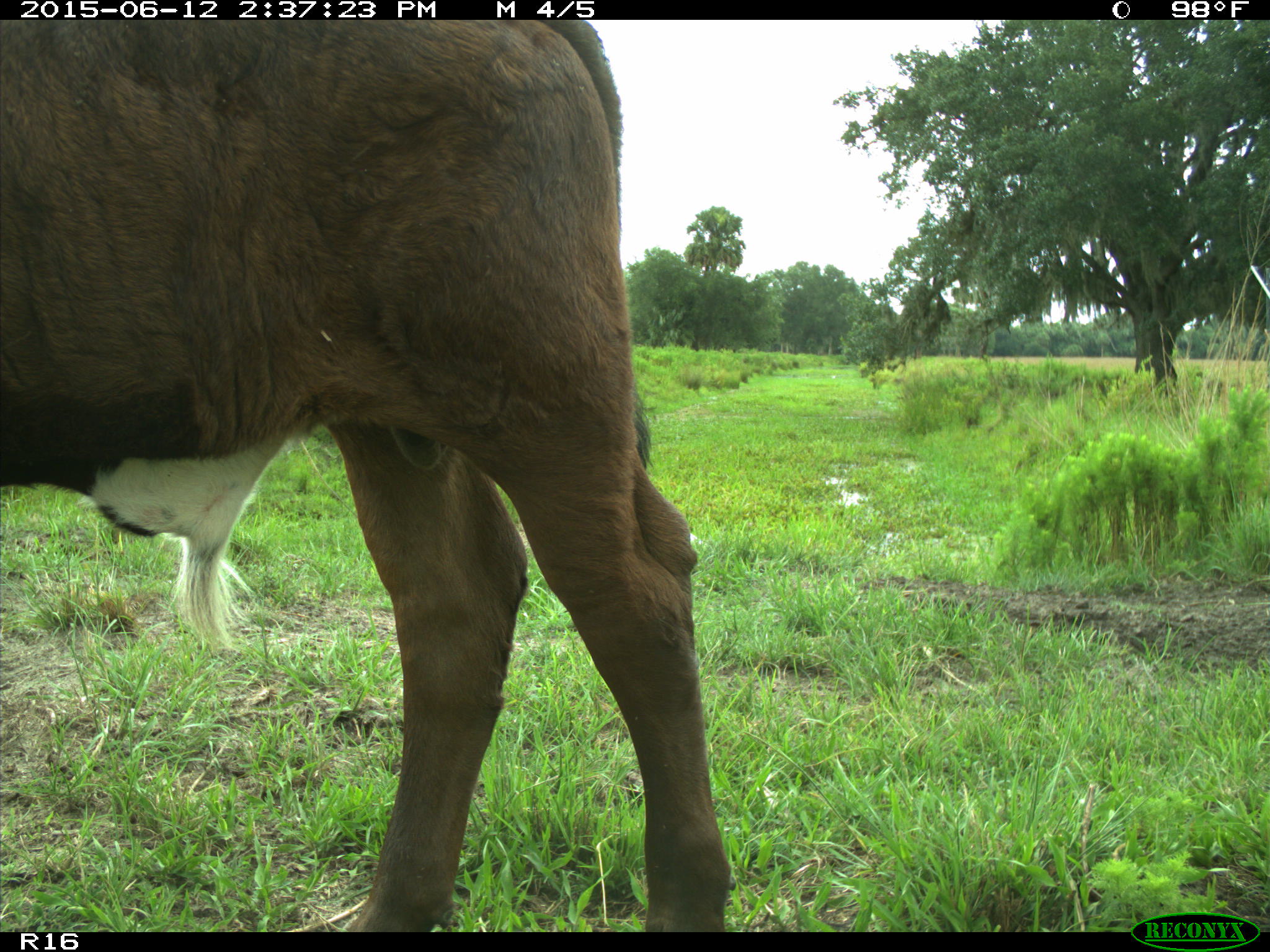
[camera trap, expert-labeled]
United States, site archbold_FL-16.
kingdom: Animalia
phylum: Chordata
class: Mammalia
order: Artiodactyla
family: Bovidae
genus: Bos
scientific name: Bos taurus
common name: domestic cow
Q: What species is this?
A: Bos taurus (domestic cow).